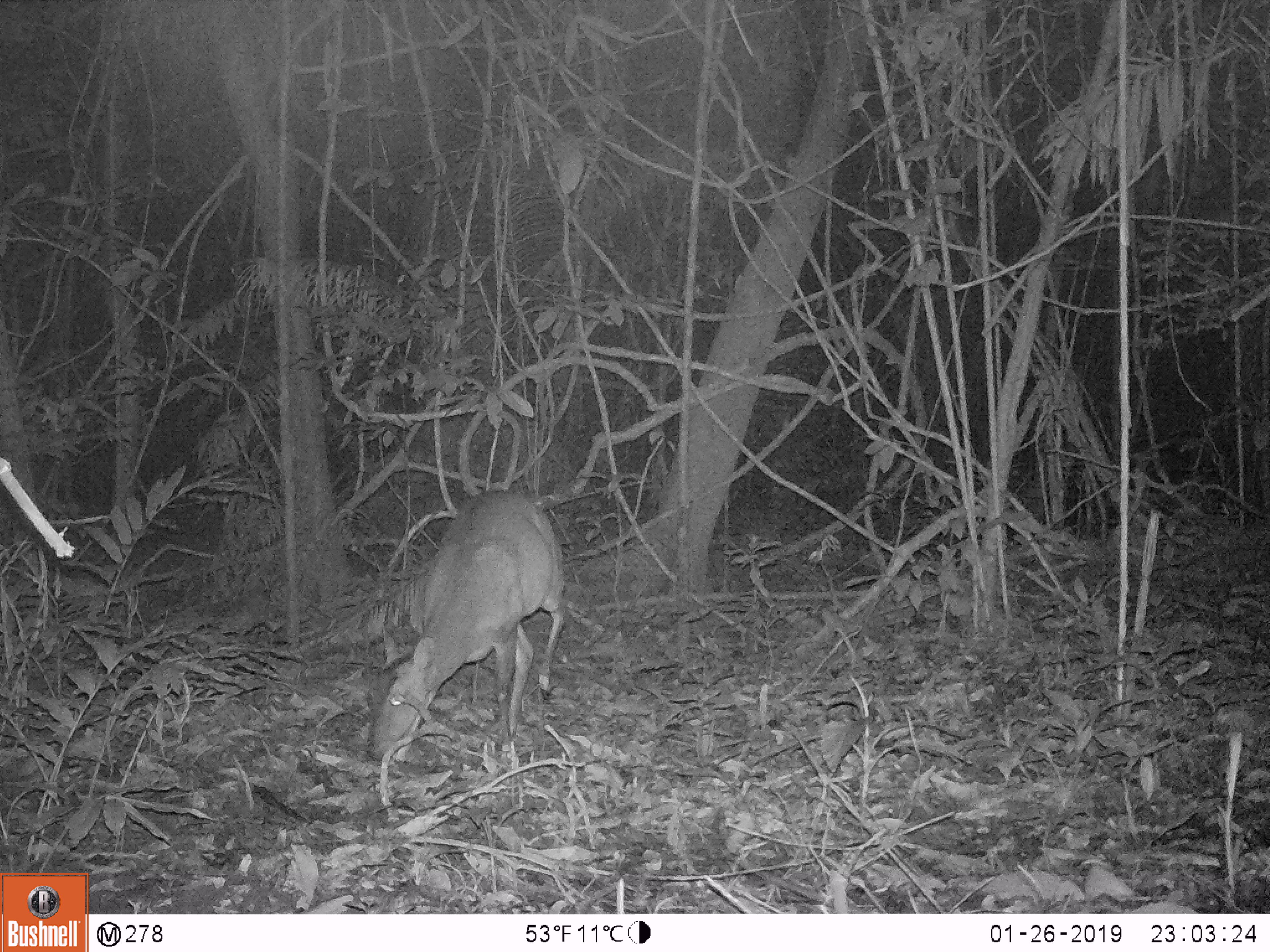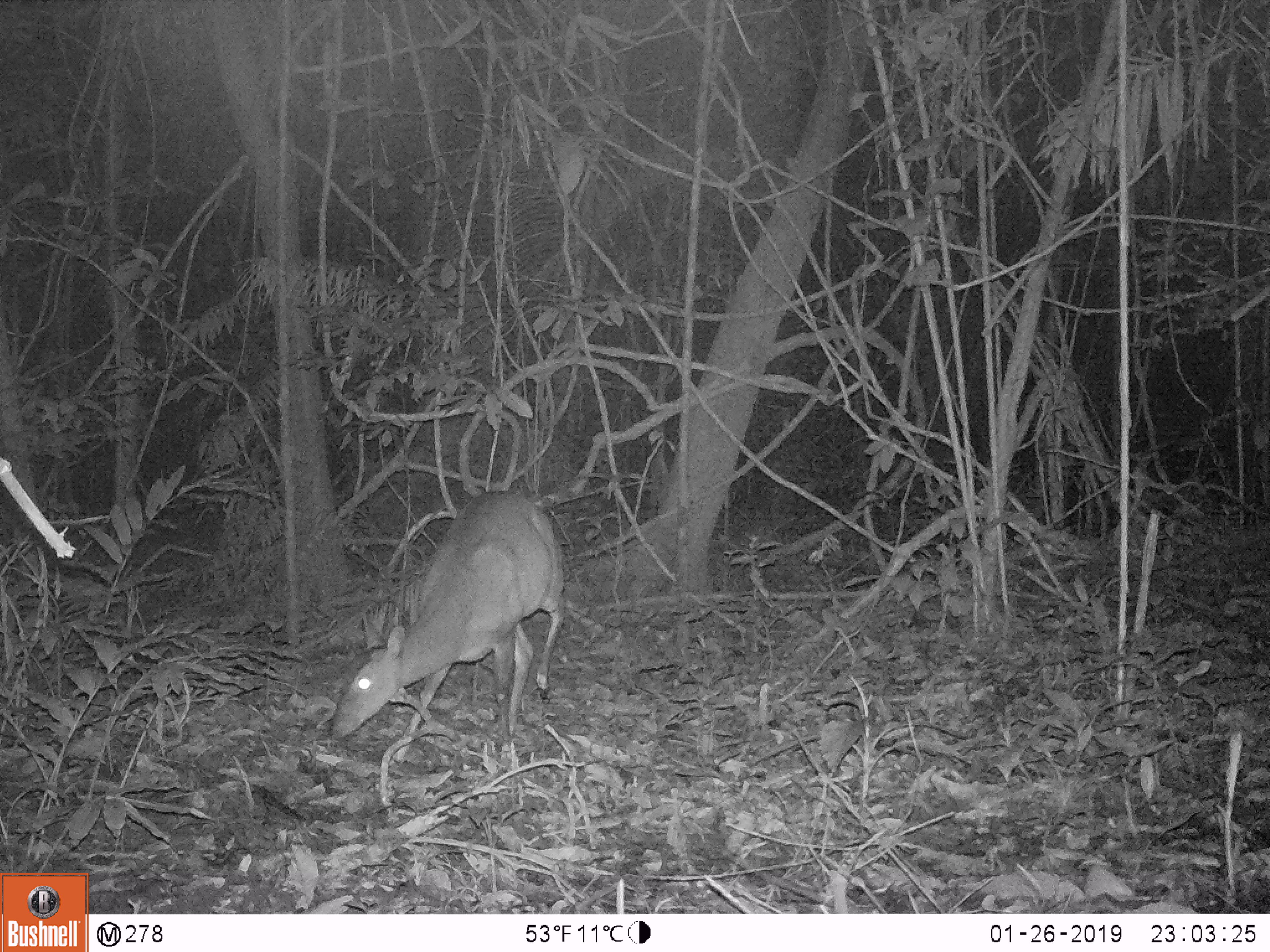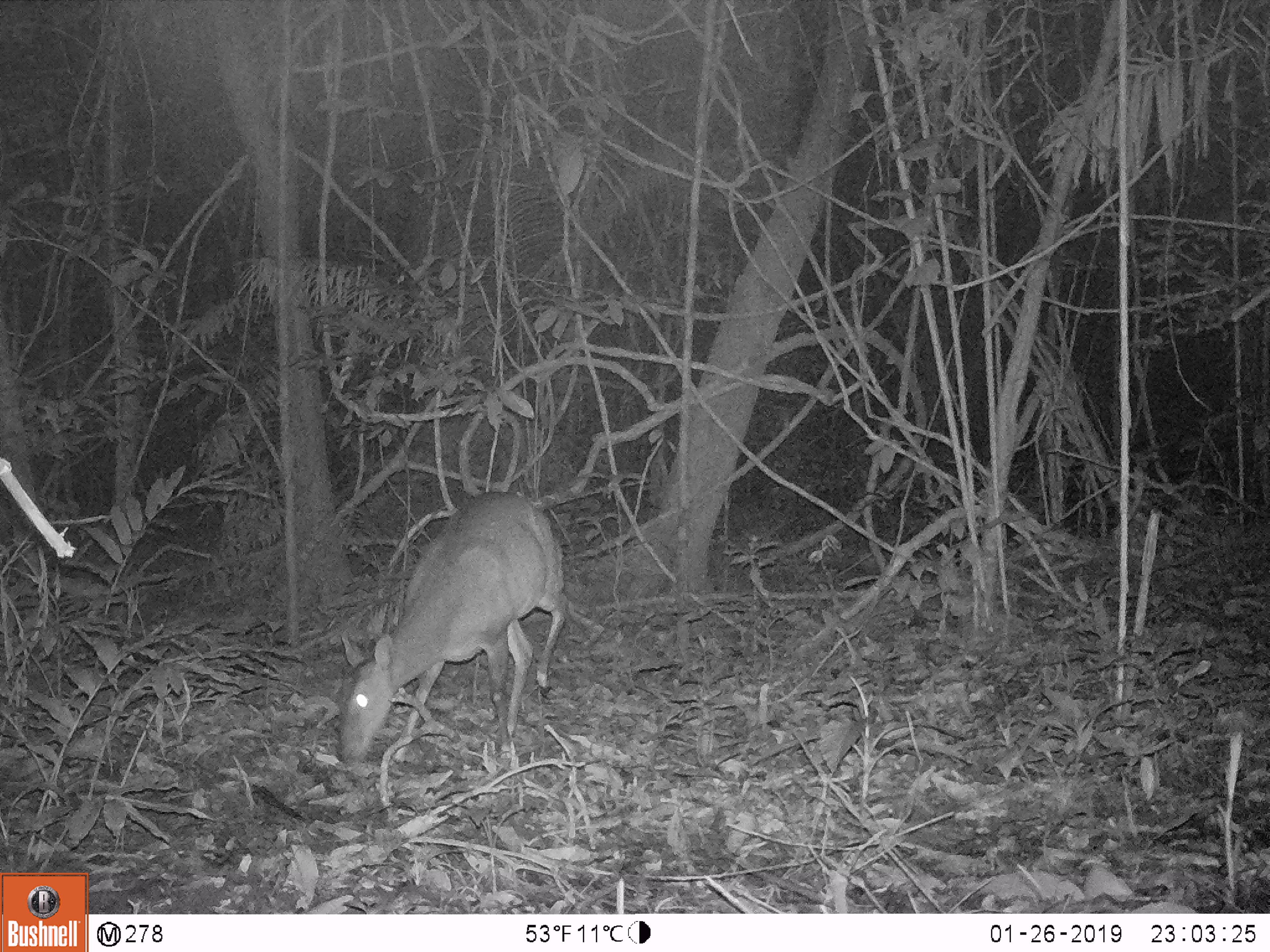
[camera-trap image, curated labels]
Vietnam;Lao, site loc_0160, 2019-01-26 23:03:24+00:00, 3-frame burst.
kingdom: Animalia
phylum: Chordata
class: Mammalia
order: Artiodactyla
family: Cervidae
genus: Muntiacus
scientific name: Muntiacus vuquangensis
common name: large-antlered muntjac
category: large antlered muntjac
Large antlered muntjac (large-antlered muntjac) (Muntiacus vuquangensis). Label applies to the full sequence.